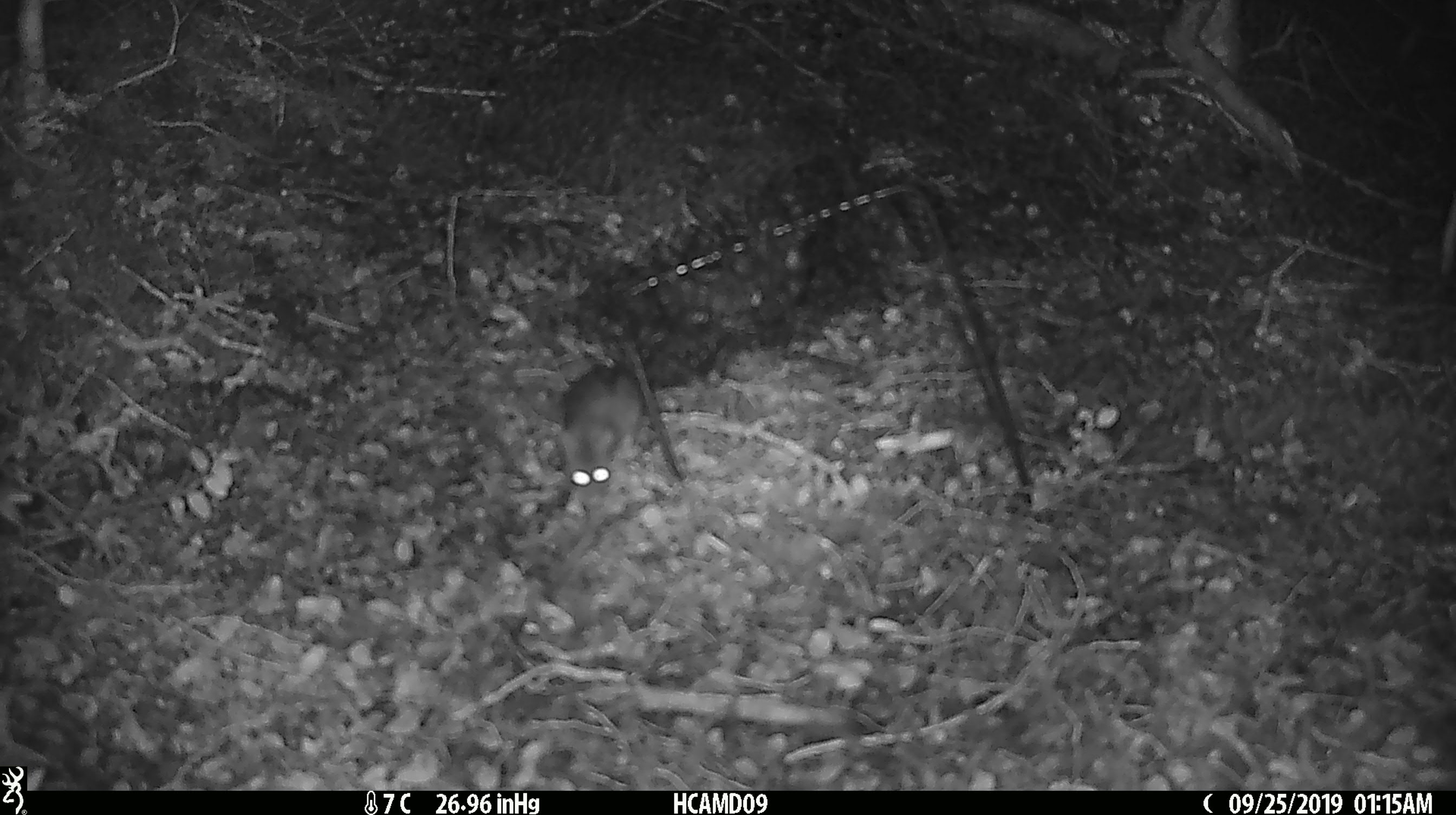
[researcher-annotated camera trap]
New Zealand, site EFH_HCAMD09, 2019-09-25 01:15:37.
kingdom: Animalia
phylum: Chordata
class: Mammalia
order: Rodentia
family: Muridae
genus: Mus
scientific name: Mus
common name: mouse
Mouse (Mus).